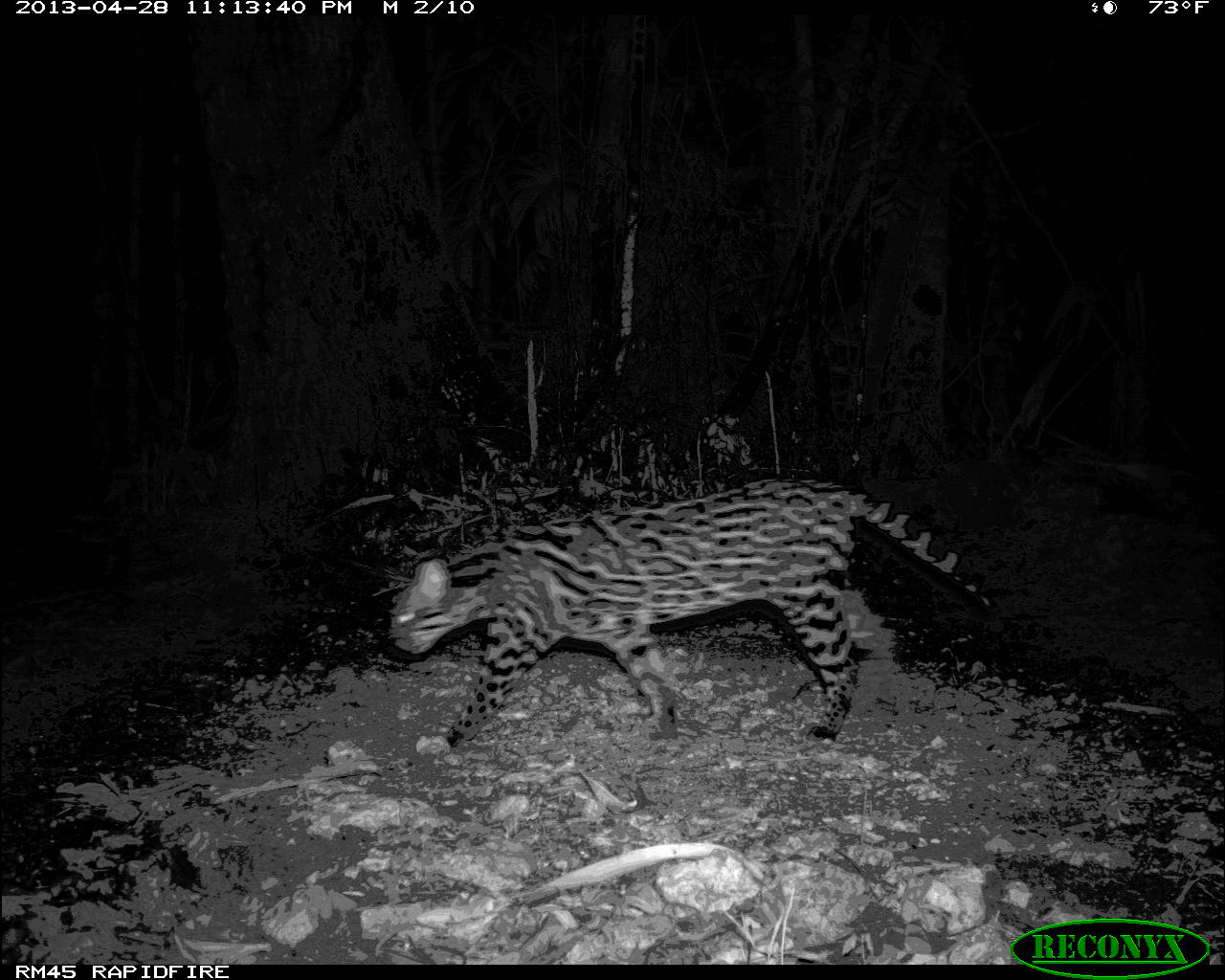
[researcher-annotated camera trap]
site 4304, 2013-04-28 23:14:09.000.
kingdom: Animalia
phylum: Chordata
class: Mammalia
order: Carnivora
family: Felidae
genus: Leopardus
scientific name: Leopardus pardalis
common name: ocelot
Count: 1.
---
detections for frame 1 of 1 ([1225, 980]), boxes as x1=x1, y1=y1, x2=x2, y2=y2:
leopardus pardalis: x1=382, y1=477, x2=998, y2=748